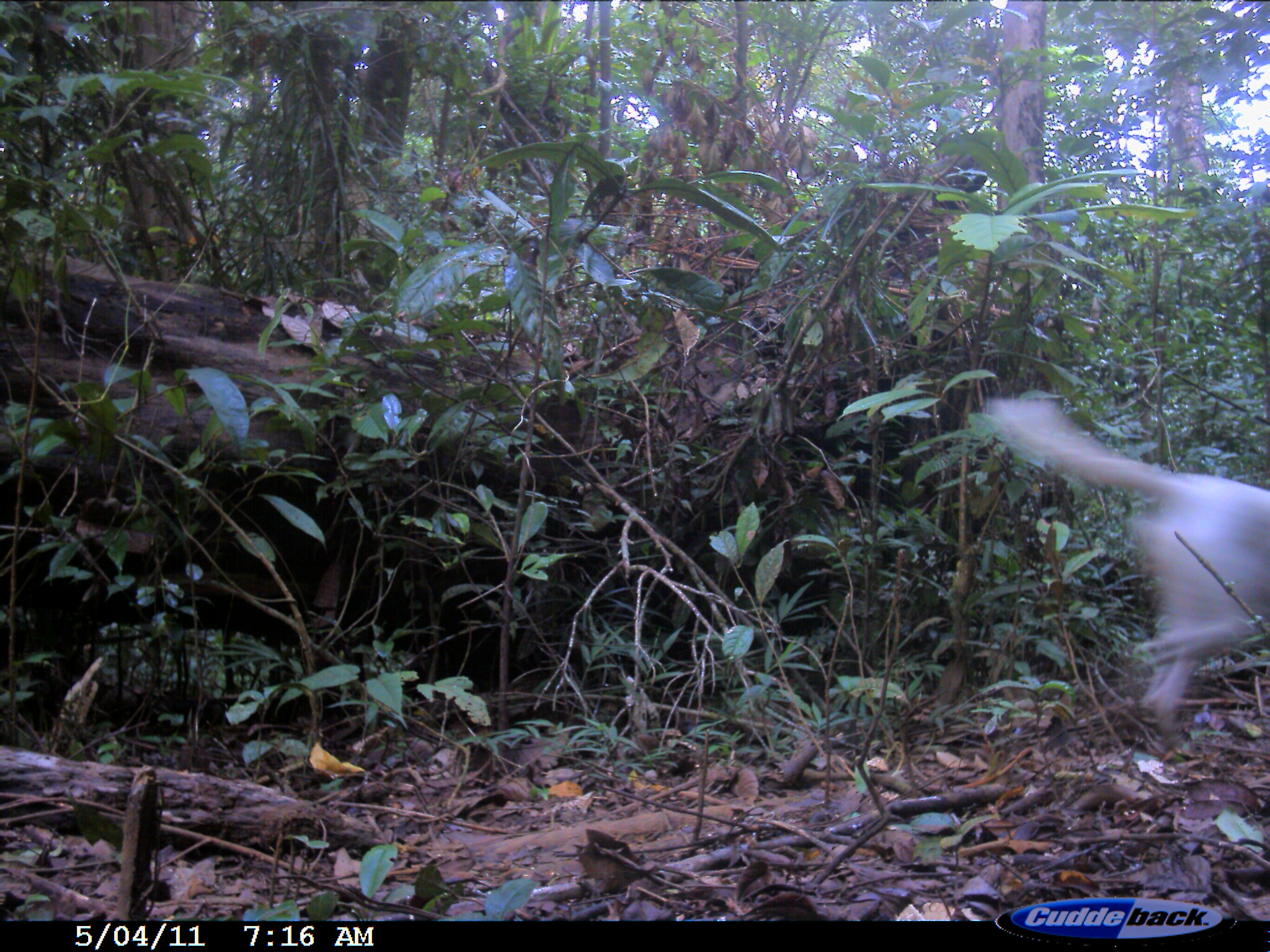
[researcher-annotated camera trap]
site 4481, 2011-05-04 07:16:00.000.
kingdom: Animalia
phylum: Chordata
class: Mammalia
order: Carnivora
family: Canidae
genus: Canis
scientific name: Canis familiaris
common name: domestic dog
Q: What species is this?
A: Canis familiaris (domestic dog).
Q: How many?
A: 1.